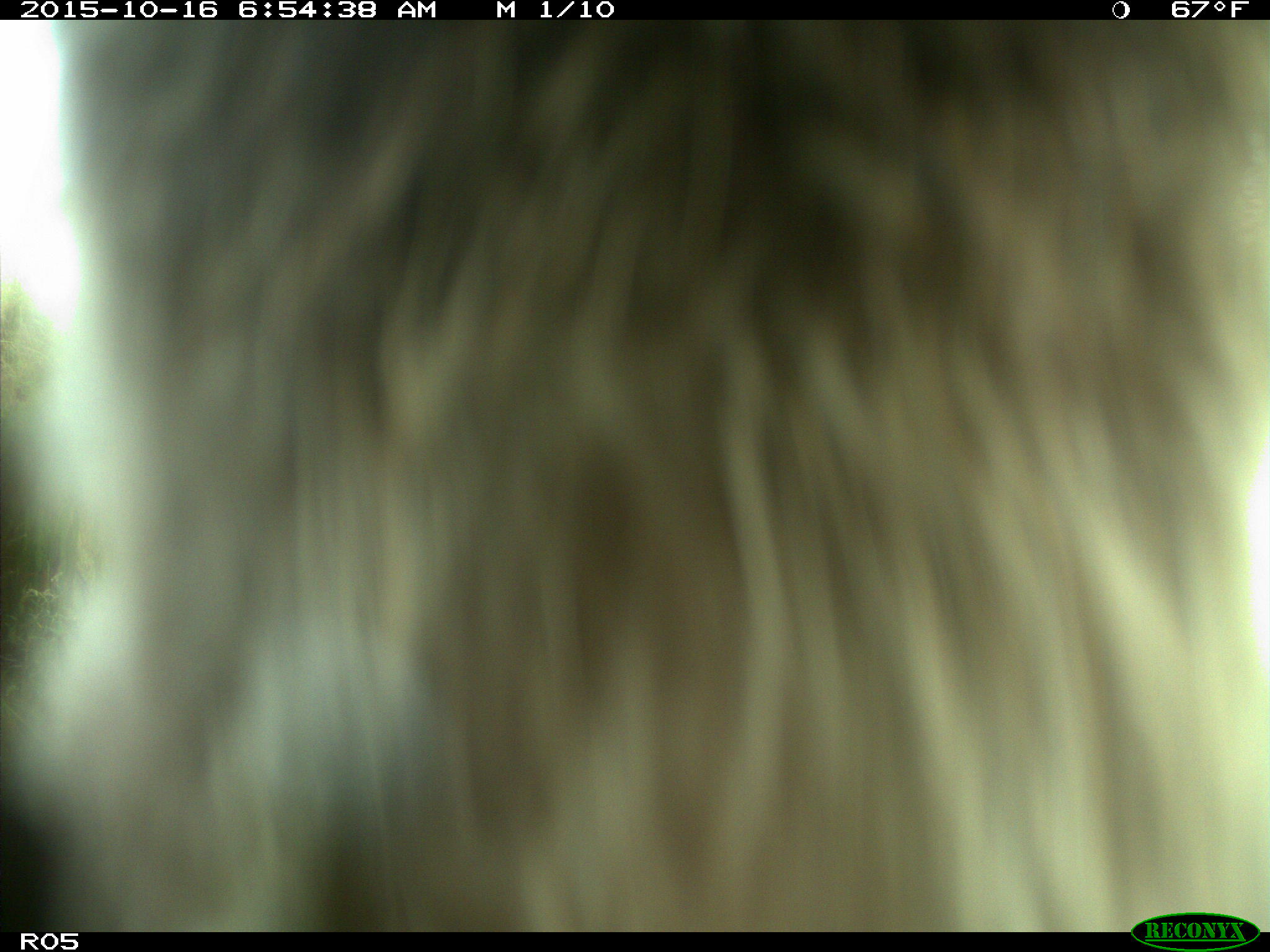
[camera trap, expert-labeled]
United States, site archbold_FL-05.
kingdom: Animalia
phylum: Chordata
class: Mammalia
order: Carnivora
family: Procyonidae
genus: Procyon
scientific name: Procyon lotor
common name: common raccoon